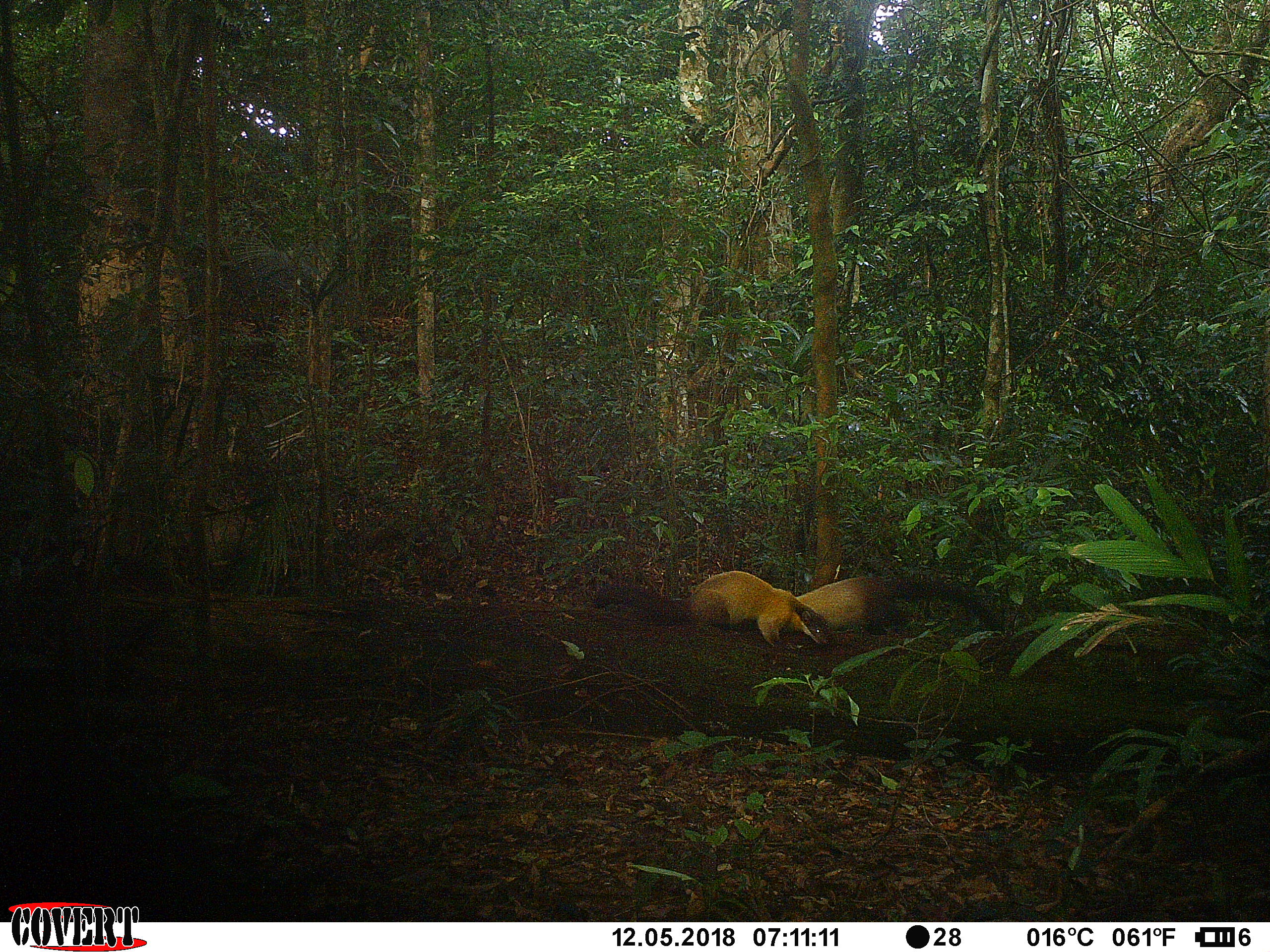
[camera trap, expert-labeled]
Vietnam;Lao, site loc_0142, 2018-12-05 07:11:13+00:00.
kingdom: Animalia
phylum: Chordata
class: Mammalia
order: Carnivora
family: Mustelidae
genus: Martes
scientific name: Martes flavigula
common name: yellow-throated marten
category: yellow throated marten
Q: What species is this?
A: Yellow throated marten (yellow-throated marten) (Martes flavigula).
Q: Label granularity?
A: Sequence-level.